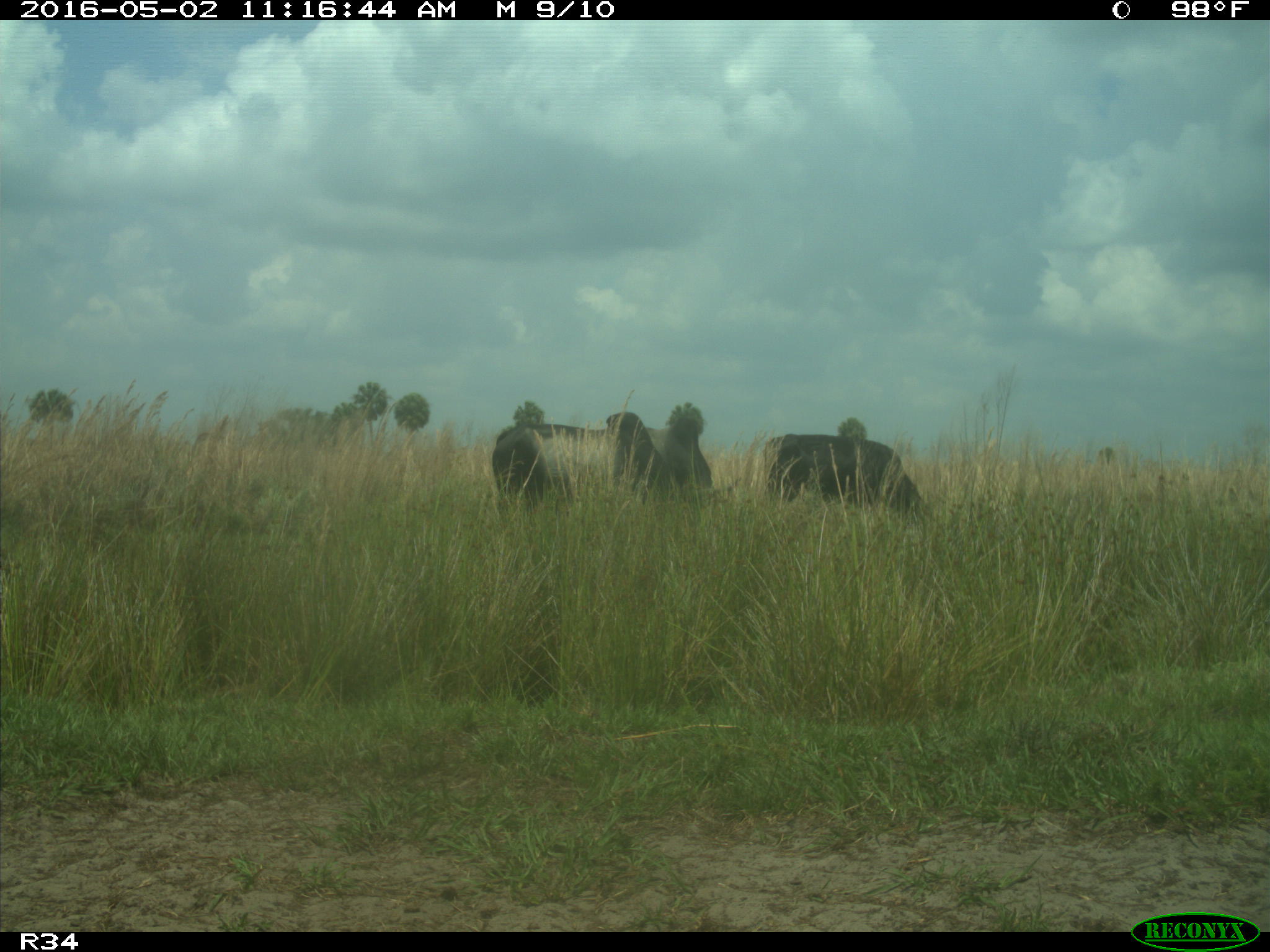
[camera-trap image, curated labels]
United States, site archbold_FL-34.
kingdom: Animalia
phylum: Chordata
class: Mammalia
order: Artiodactyla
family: Bovidae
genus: Bos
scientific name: Bos taurus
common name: domestic cow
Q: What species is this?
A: Bos taurus (domestic cow).